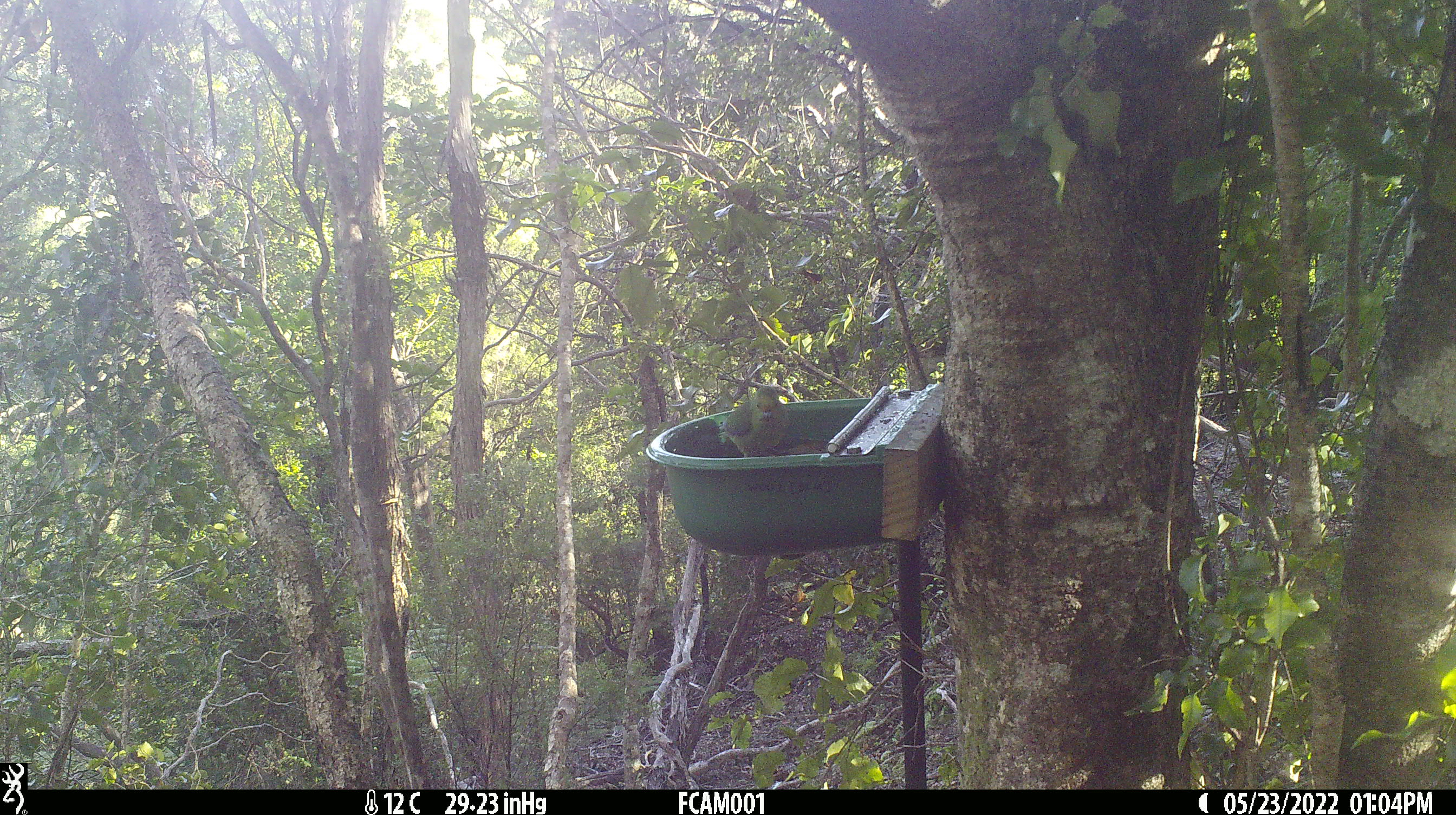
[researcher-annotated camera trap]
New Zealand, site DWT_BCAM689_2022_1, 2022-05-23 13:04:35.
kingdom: Animalia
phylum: Chordata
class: Aves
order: Psittaciformes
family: Psittaculidae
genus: Cyanoramphus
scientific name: Cyanoramphus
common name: parakeet